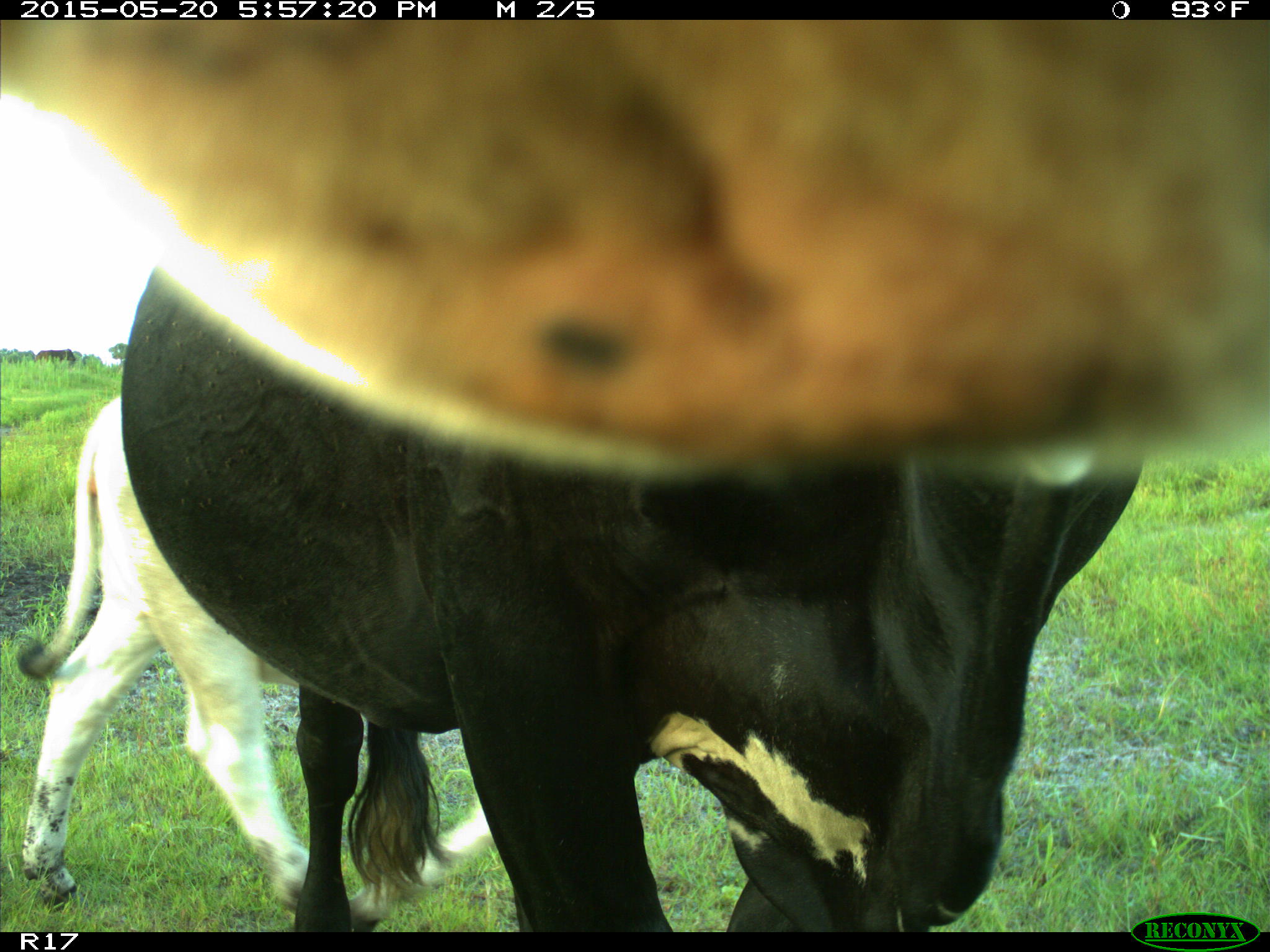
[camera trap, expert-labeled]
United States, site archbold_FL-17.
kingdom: Animalia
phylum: Chordata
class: Mammalia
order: Artiodactyla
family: Bovidae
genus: Bos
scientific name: Bos taurus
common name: domestic cow